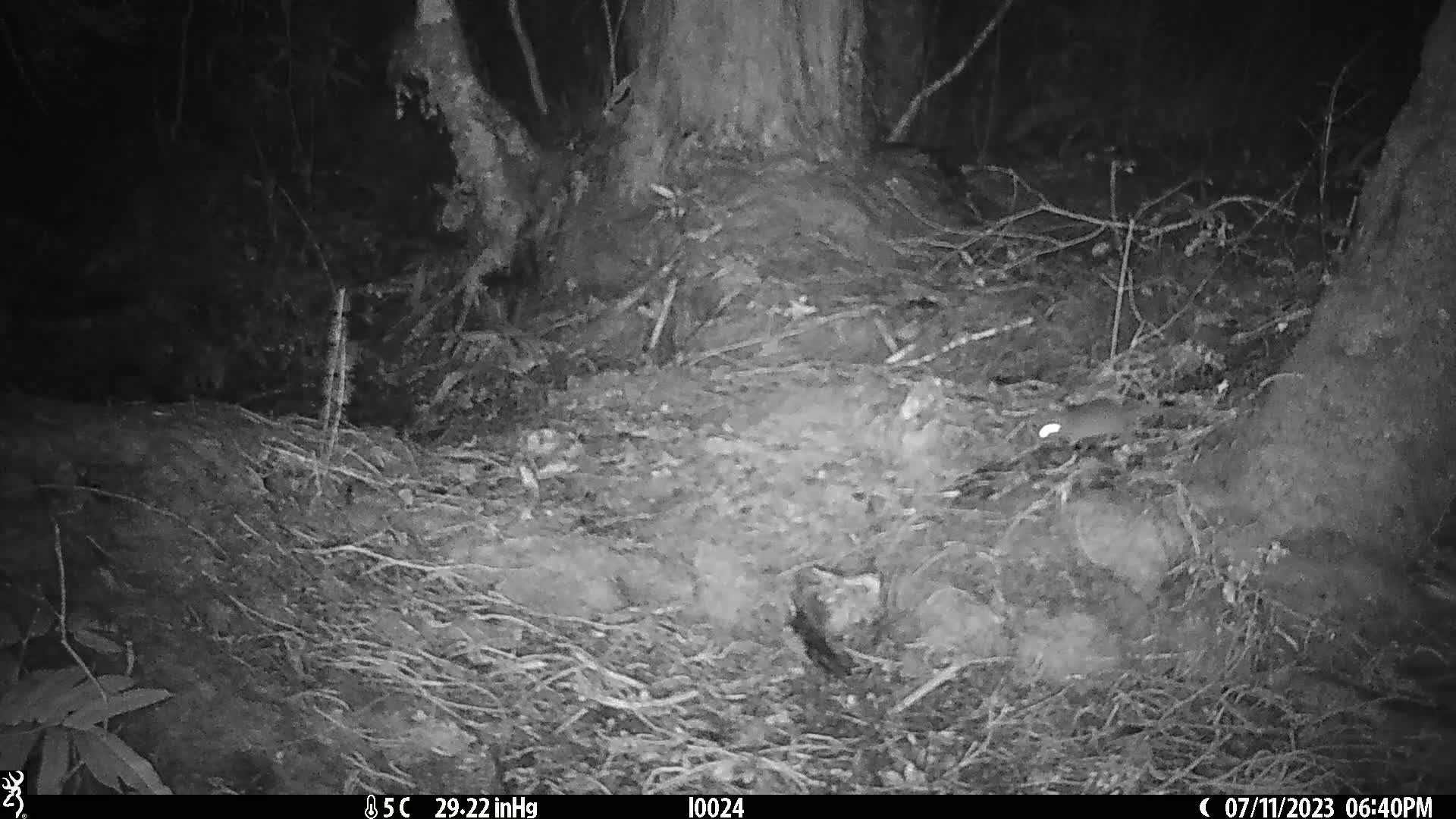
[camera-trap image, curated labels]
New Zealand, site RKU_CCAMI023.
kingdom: Animalia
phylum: Chordata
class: Mammalia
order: Rodentia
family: Muridae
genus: Rattus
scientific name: Rattus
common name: rat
Rat (Rattus).